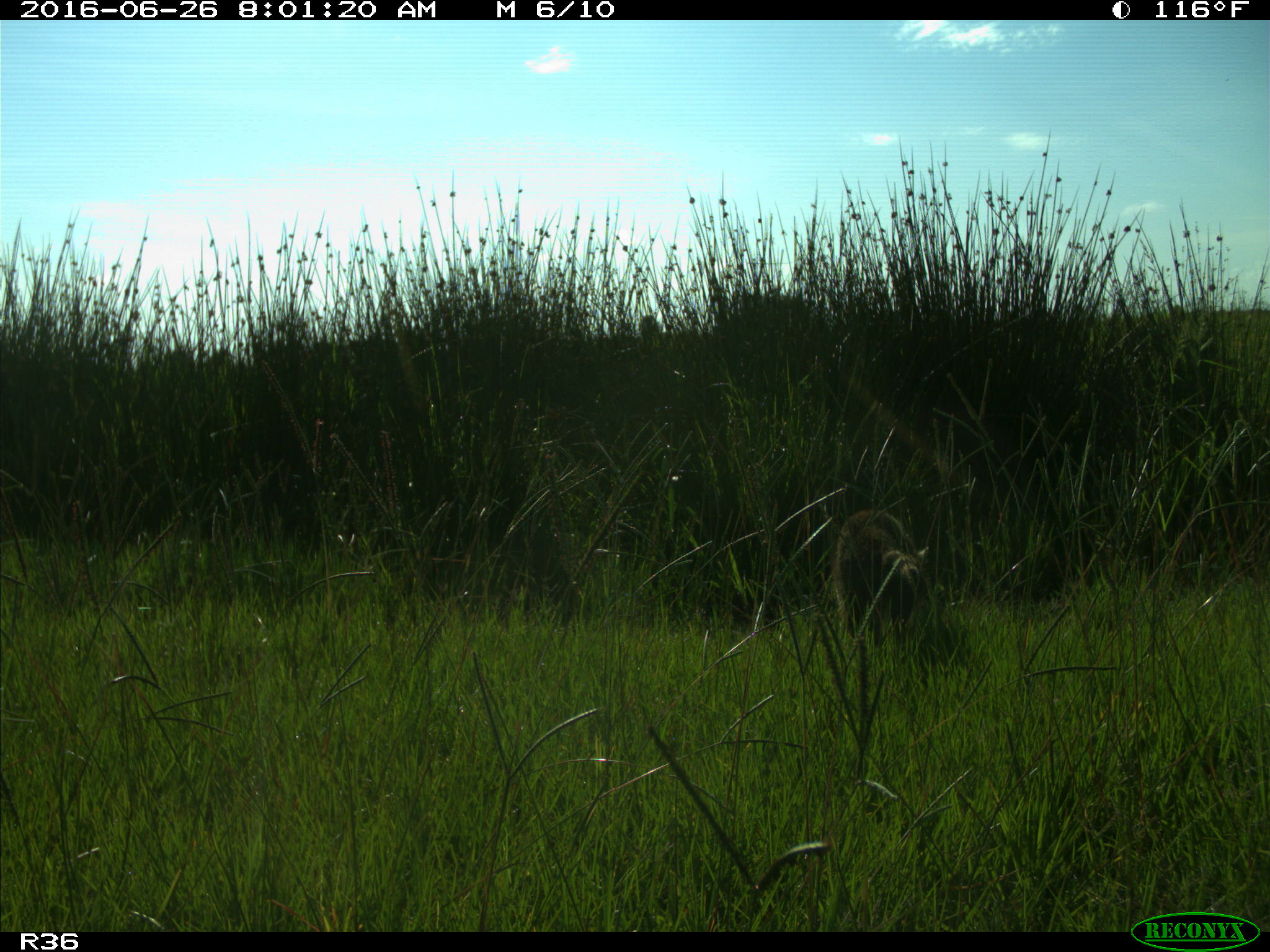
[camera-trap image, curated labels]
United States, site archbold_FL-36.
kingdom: Animalia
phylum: Chordata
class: Mammalia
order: Carnivora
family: Procyonidae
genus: Procyon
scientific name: Procyon lotor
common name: common raccoon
Procyon lotor (common raccoon).